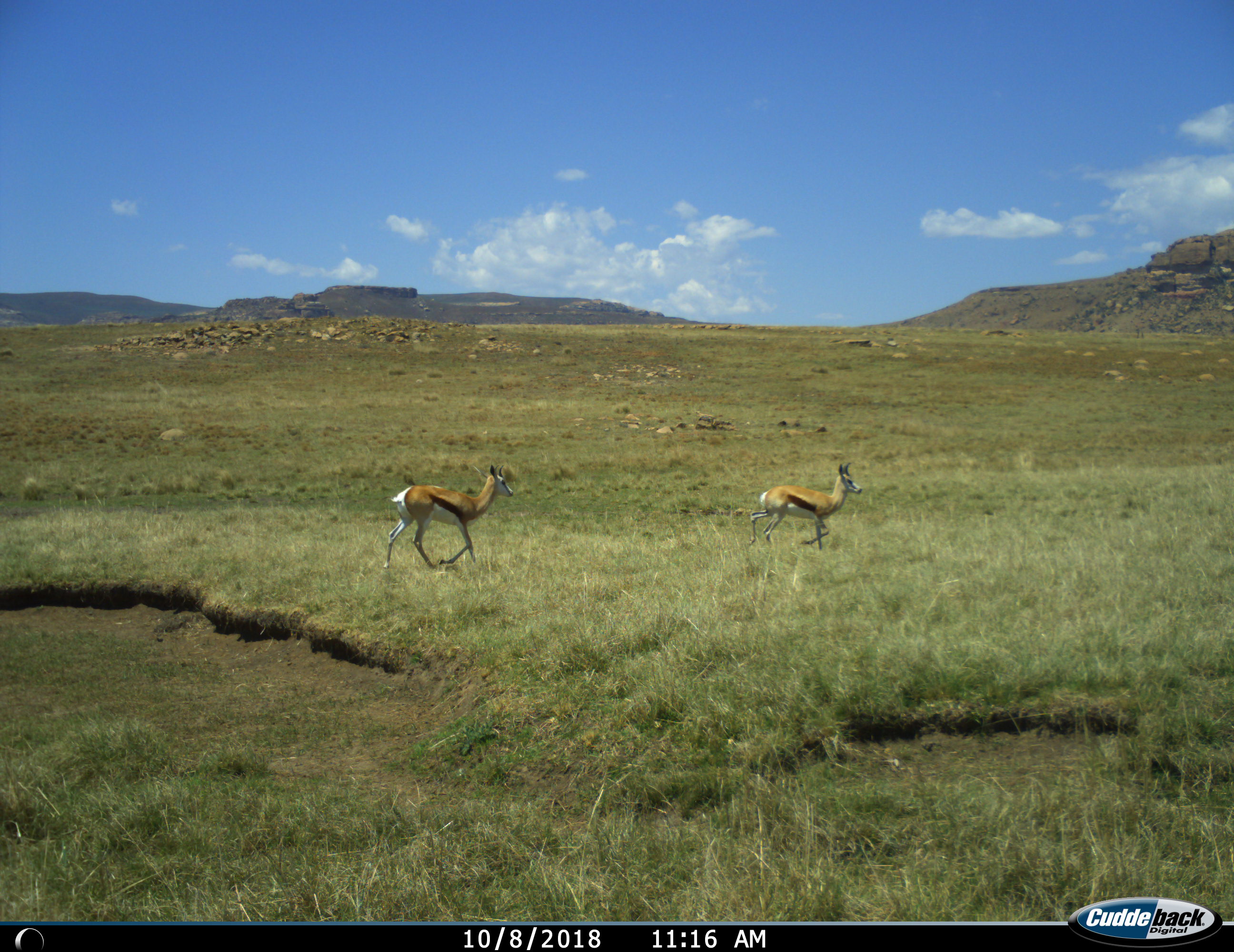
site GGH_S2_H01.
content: unidentified animal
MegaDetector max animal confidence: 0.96